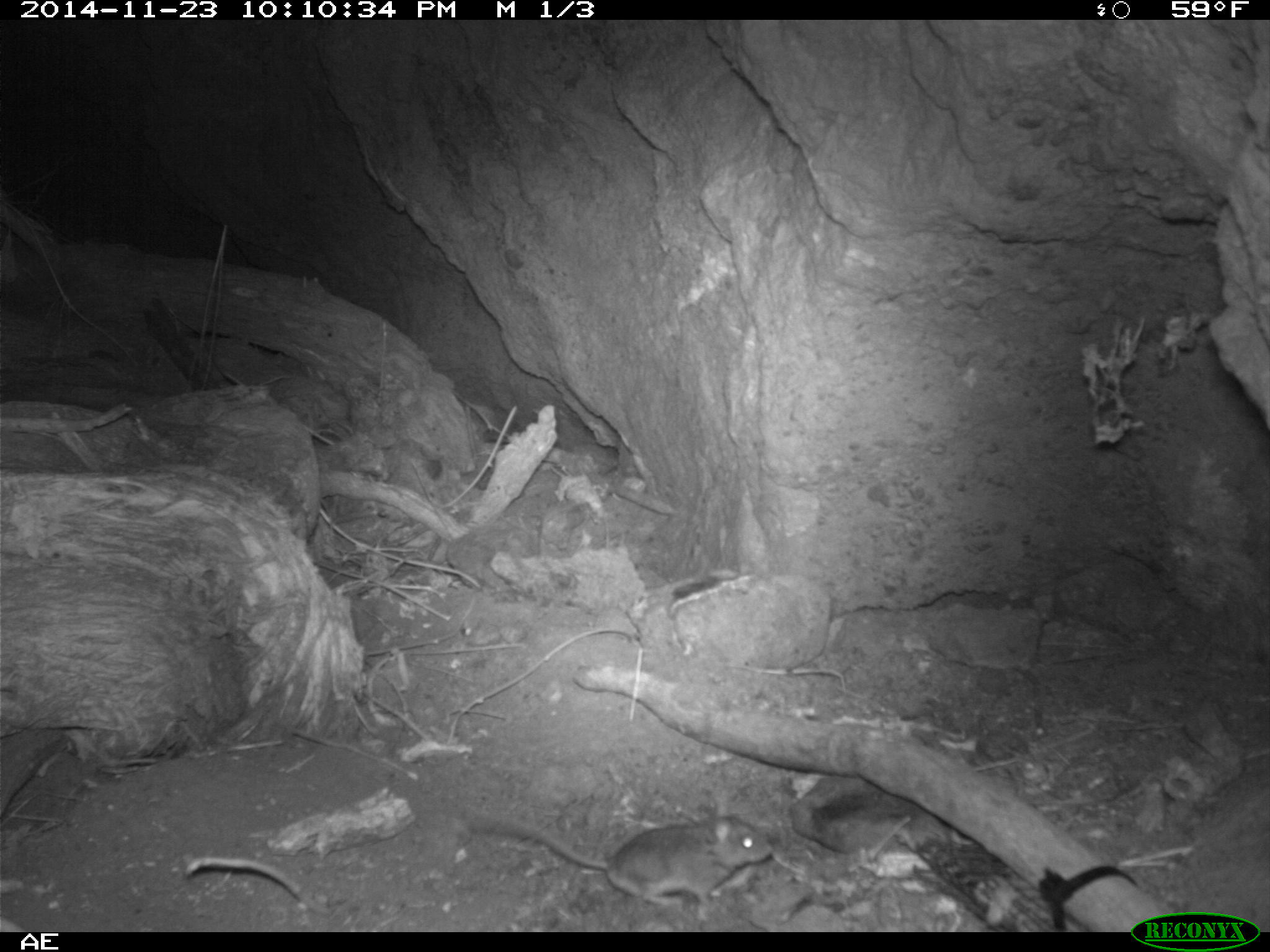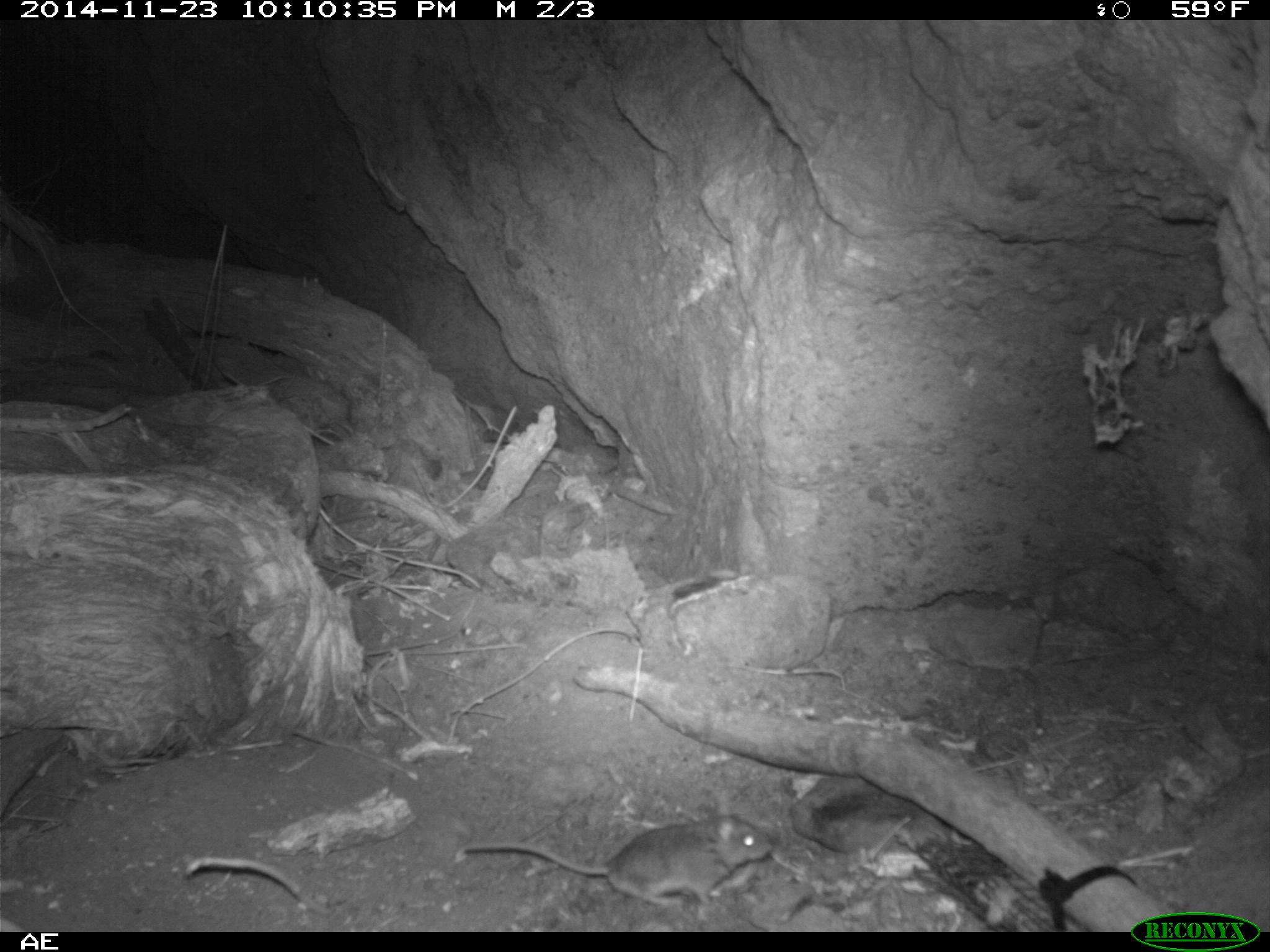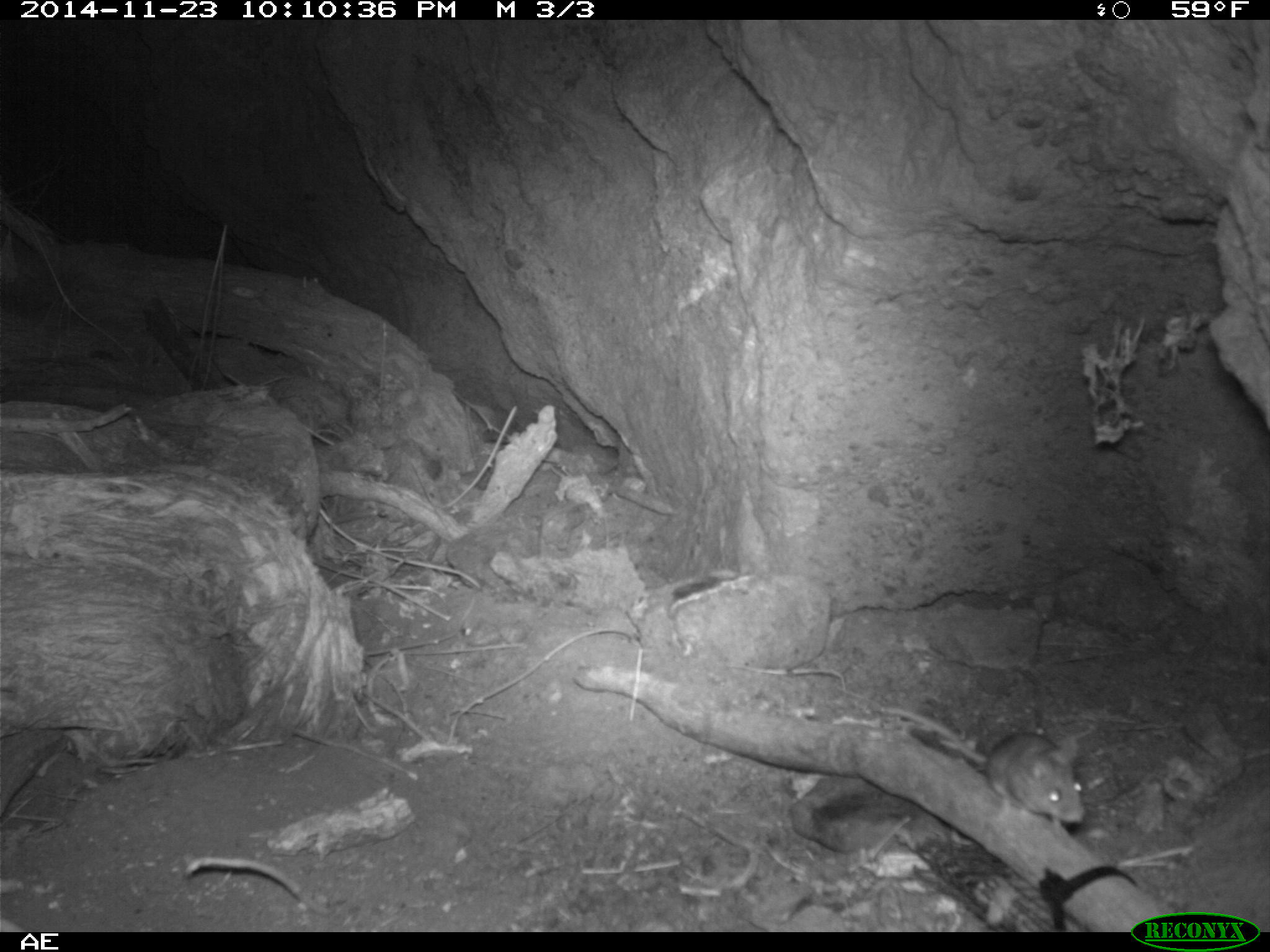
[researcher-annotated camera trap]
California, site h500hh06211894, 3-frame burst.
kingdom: Animalia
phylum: Chordata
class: Mammalia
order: Rodentia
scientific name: Rodentia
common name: rodent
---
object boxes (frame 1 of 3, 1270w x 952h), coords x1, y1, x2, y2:
rodent: 463, 811, 774, 906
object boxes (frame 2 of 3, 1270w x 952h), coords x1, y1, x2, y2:
rodent: 462, 814, 771, 909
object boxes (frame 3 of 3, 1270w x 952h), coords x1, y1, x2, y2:
rodent: 908, 716, 1087, 826